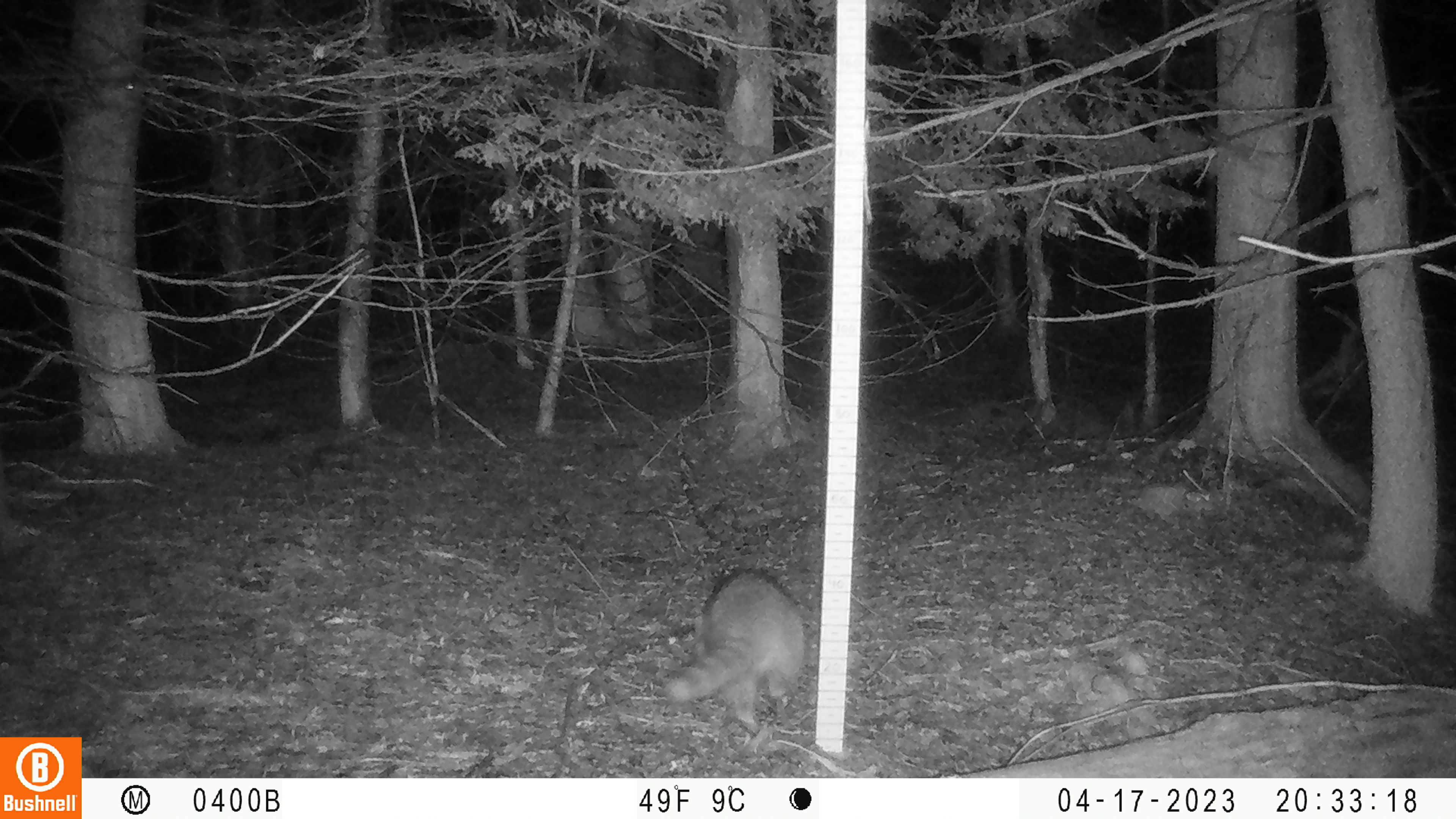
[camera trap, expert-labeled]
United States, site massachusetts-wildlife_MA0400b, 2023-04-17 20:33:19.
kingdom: Animalia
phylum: Chordata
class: Mammalia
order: Carnivora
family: Procyonidae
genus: Procyon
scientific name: Procyon lotor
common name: raccoon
Raccoon (Procyon lotor).